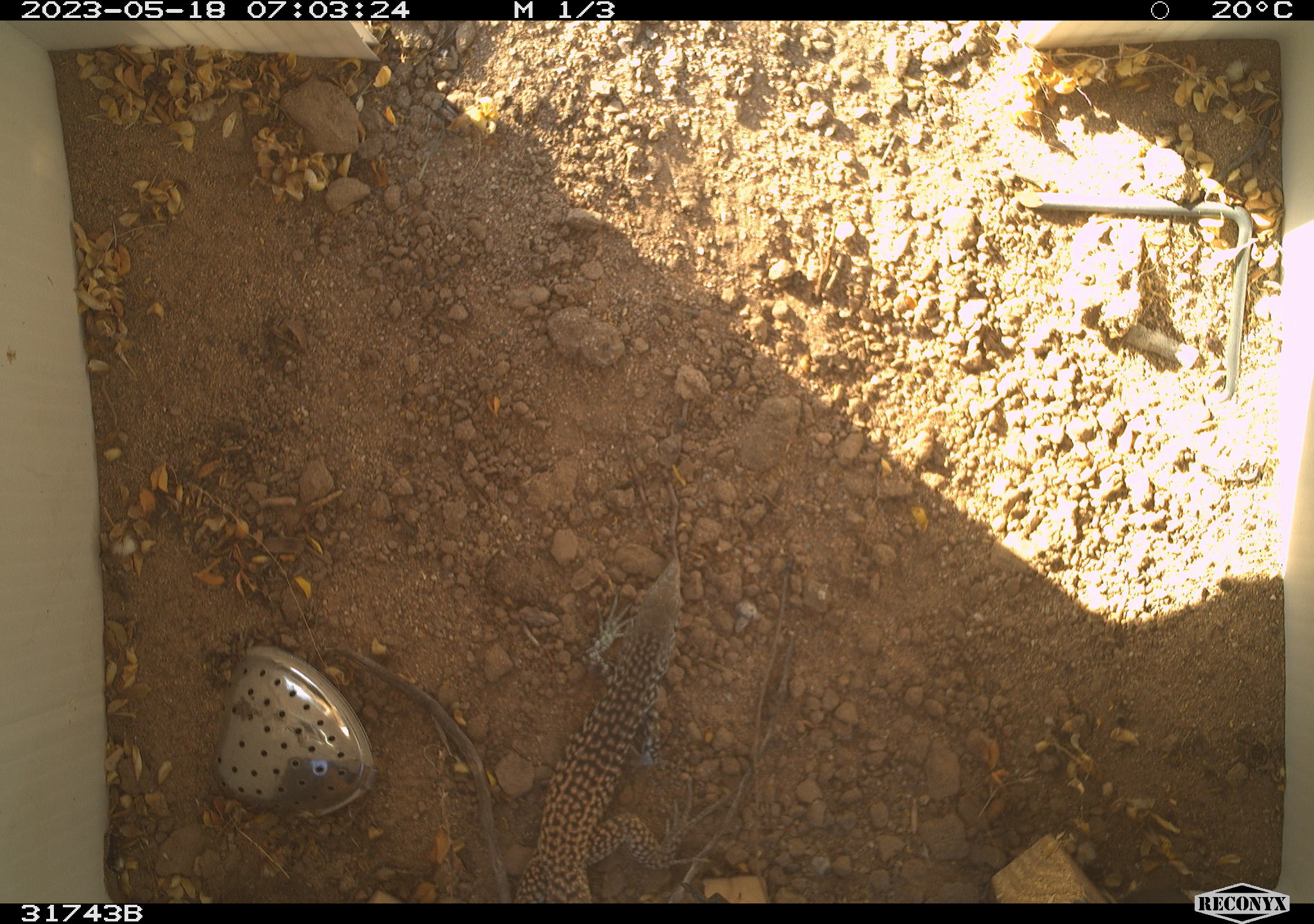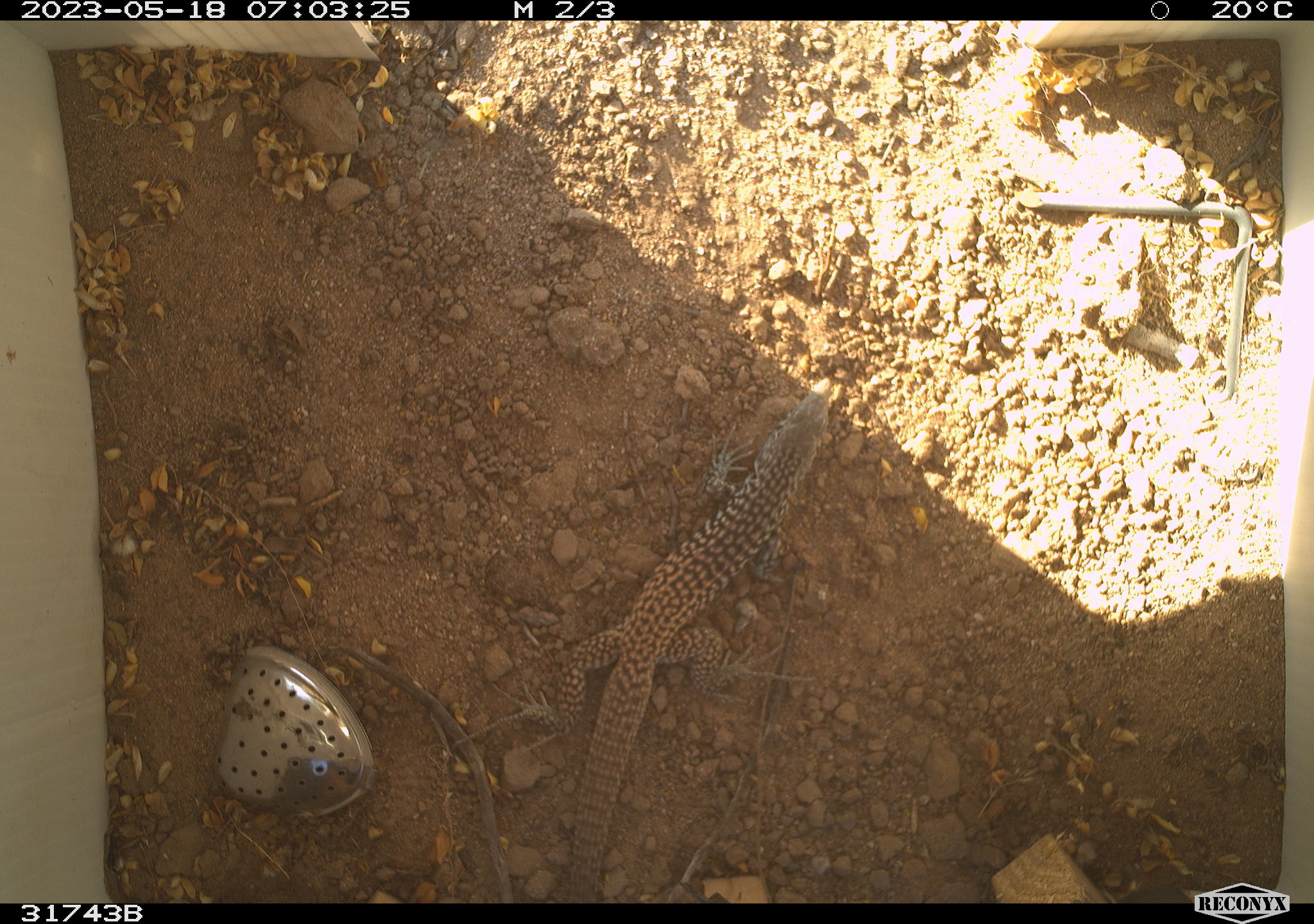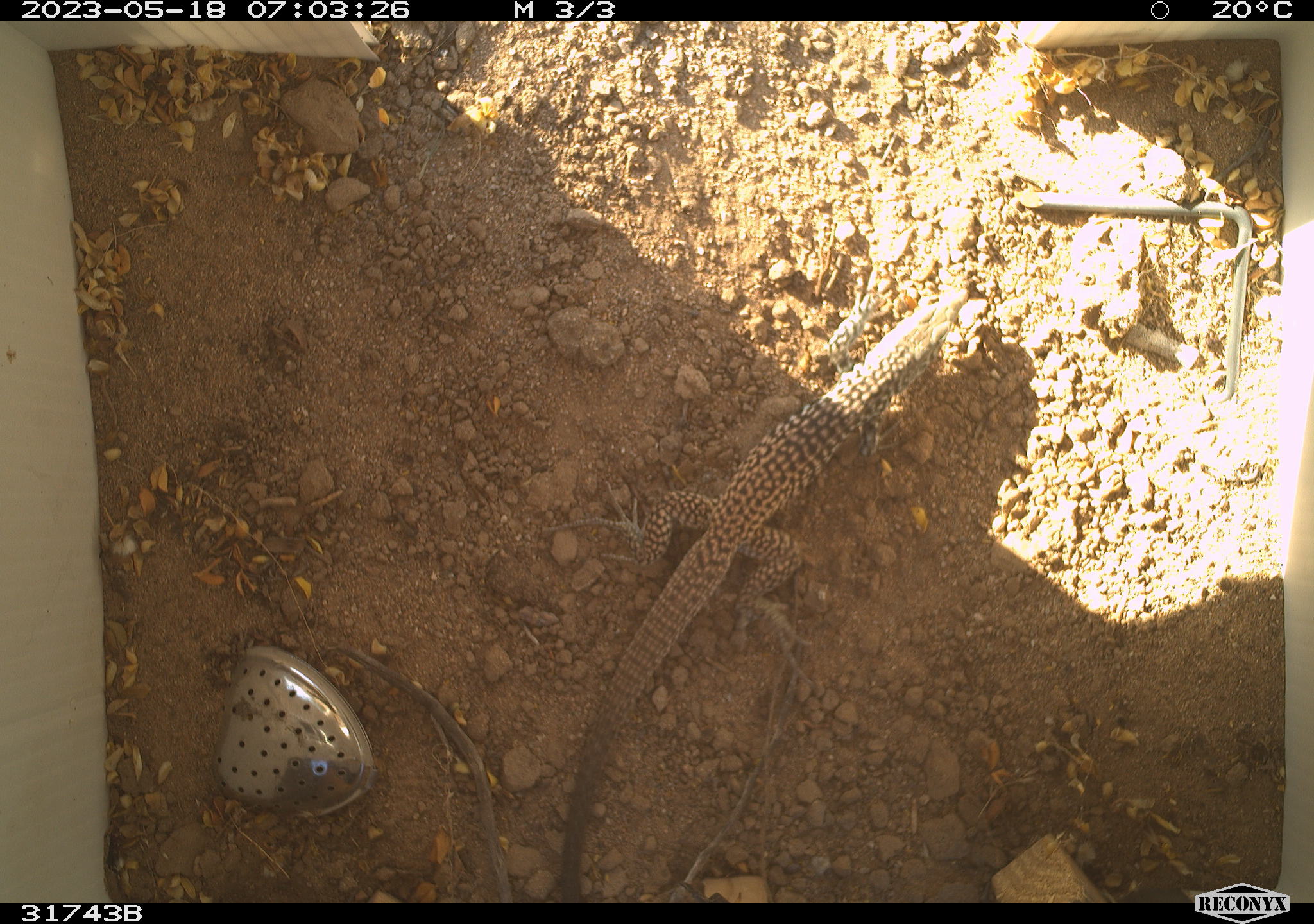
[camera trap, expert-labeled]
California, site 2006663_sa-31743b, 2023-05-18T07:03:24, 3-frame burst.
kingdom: Animalia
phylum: Chordata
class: Reptilia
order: Squamata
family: Teiidae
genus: Aspidoscelis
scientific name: Aspidoscelis tigris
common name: western whiptail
Western whiptail (Aspidoscelis tigris).